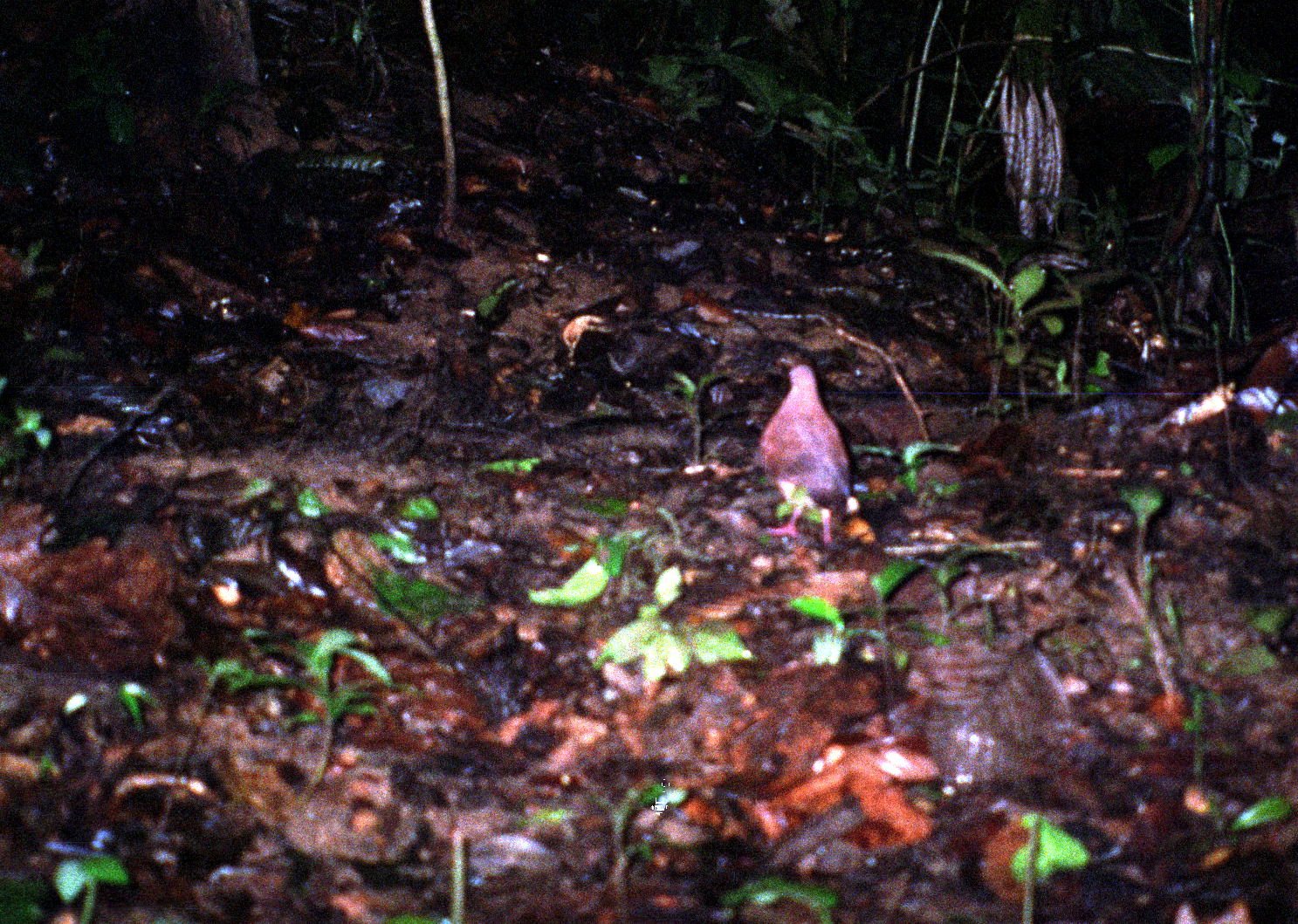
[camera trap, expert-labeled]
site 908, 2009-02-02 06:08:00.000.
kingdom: Animalia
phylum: Chordata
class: Aves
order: Columbiformes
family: Columbidae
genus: Geotrygon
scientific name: Geotrygon montana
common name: ruddy quail-dove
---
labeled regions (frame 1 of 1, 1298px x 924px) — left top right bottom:
geotrygon montana: 759 363 854 546